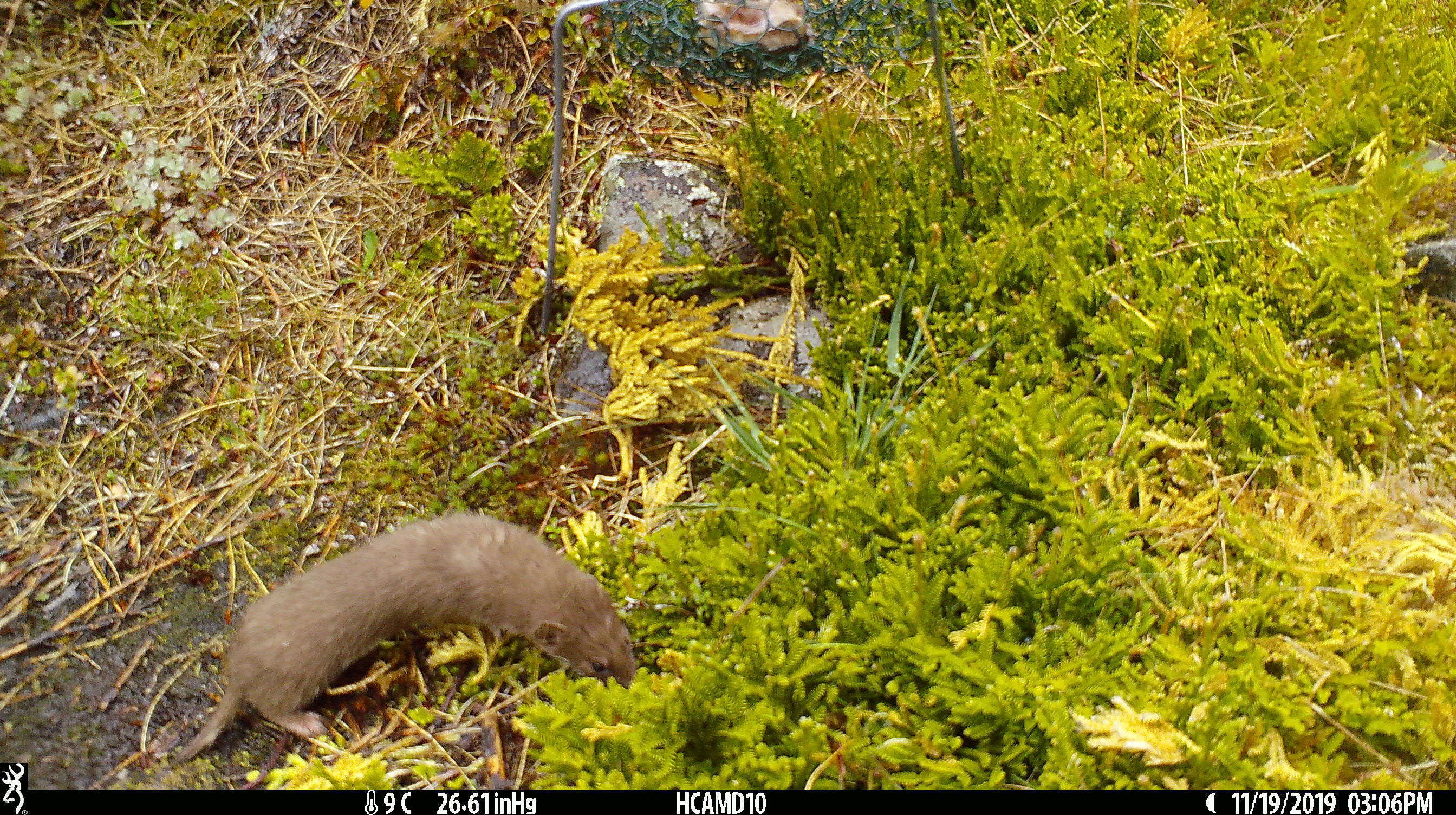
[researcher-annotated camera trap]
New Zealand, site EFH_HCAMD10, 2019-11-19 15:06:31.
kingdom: Animalia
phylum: Chordata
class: Mammalia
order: Carnivora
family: Mustelidae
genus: Mustela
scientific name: Mustela nivalis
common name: least weasel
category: weasel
Weasel (least weasel) (Mustela nivalis).